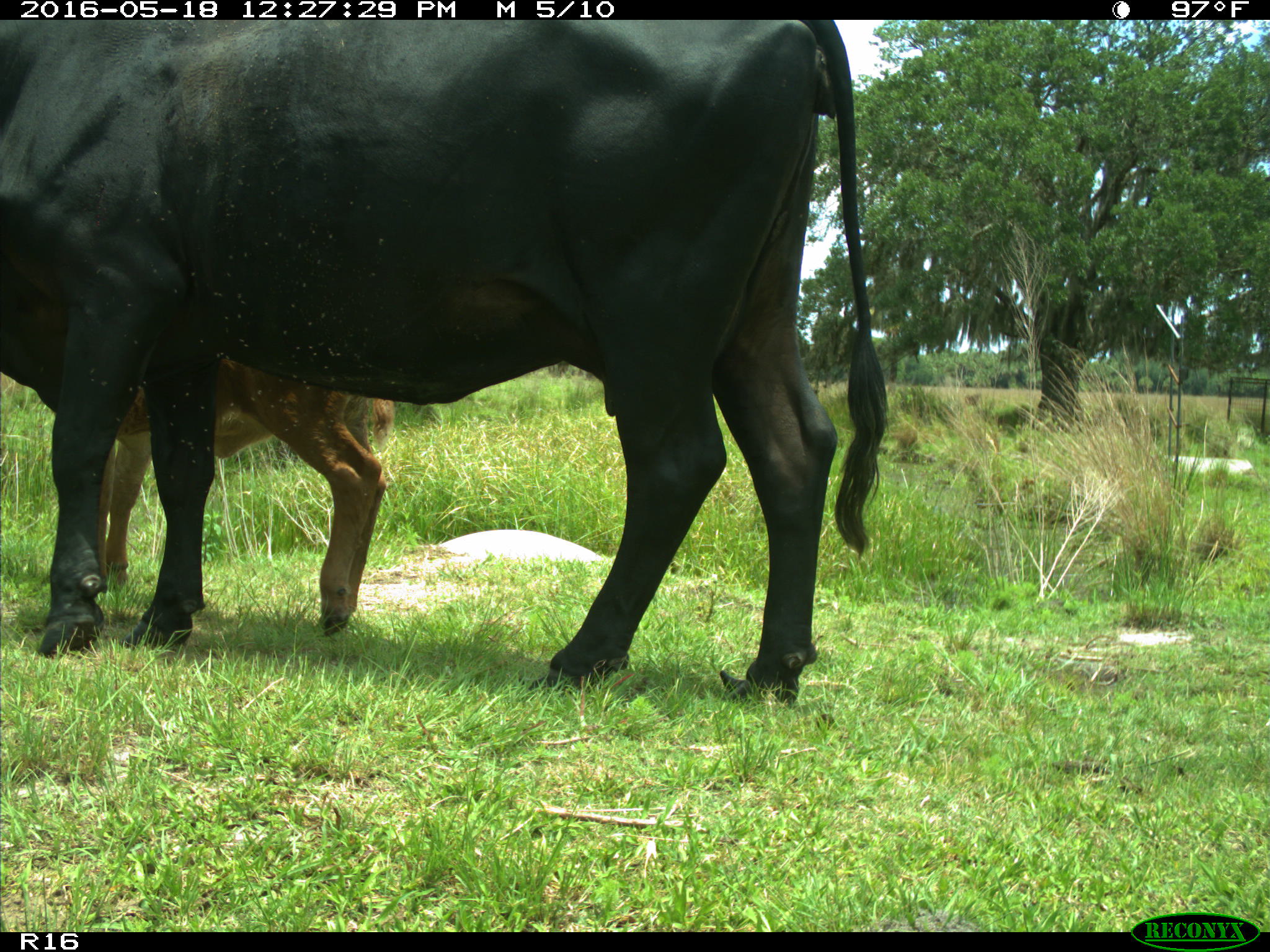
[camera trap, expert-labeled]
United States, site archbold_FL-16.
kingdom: Animalia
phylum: Chordata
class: Mammalia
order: Artiodactyla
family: Bovidae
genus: Bos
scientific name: Bos taurus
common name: domestic cow